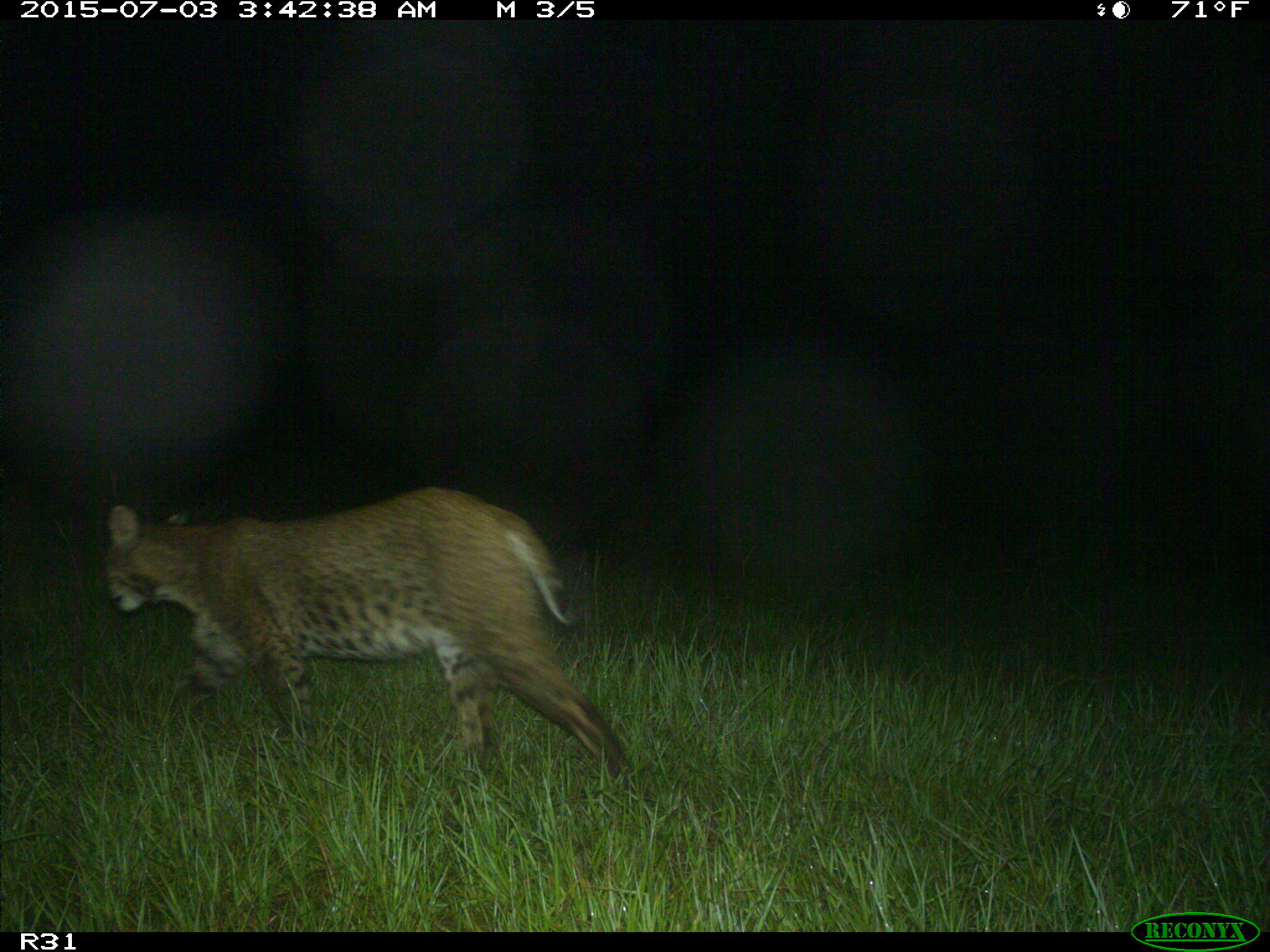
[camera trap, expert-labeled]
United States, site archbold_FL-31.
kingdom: Animalia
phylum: Chordata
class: Mammalia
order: Carnivora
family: Felidae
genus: Lynx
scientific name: Lynx rufus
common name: bobcat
Lynx rufus (bobcat).